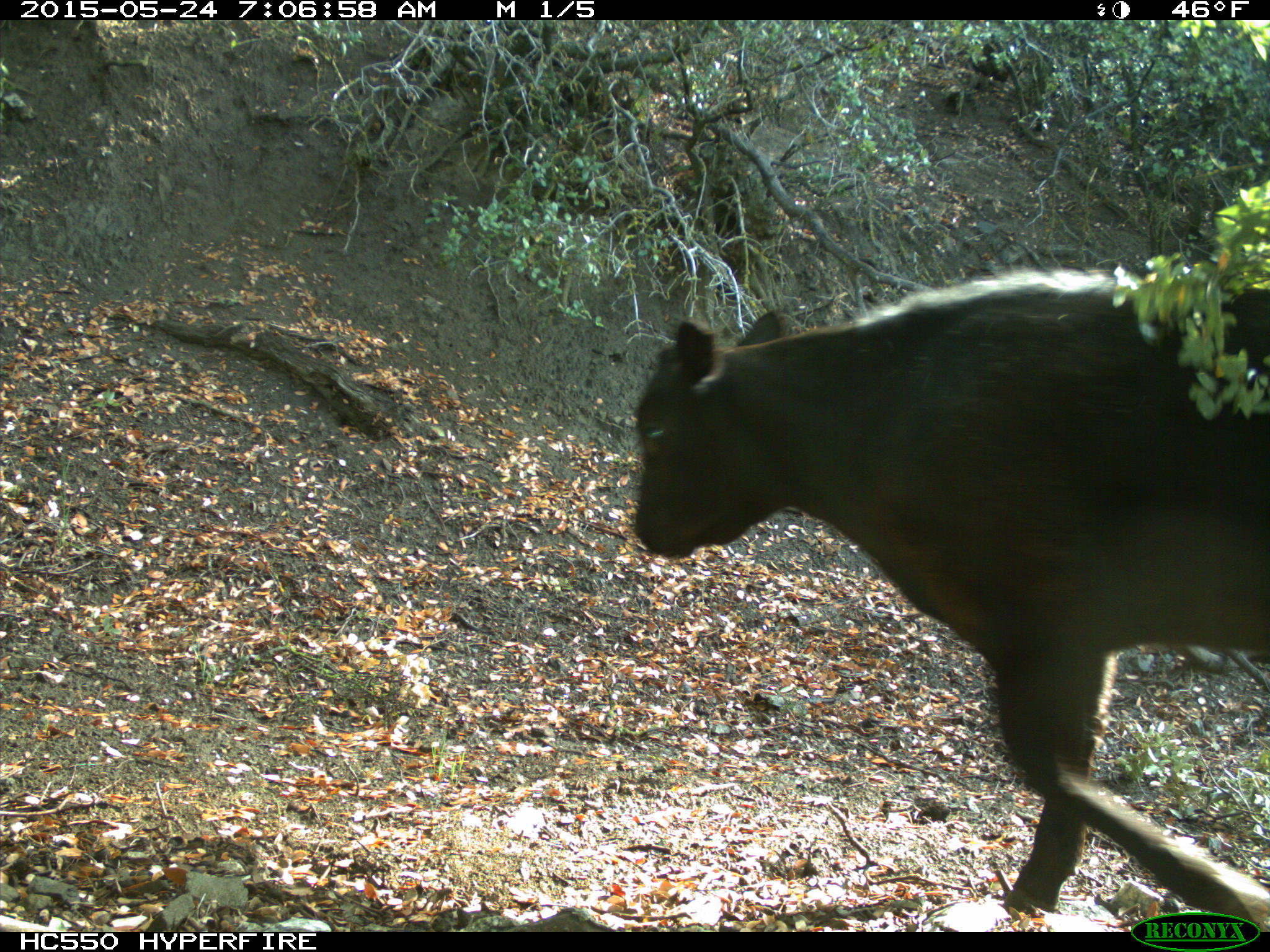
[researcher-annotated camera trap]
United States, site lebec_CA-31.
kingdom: Animalia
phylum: Chordata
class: Mammalia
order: Artiodactyla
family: Bovidae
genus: Bos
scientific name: Bos taurus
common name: domestic cow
Bos taurus (domestic cow).